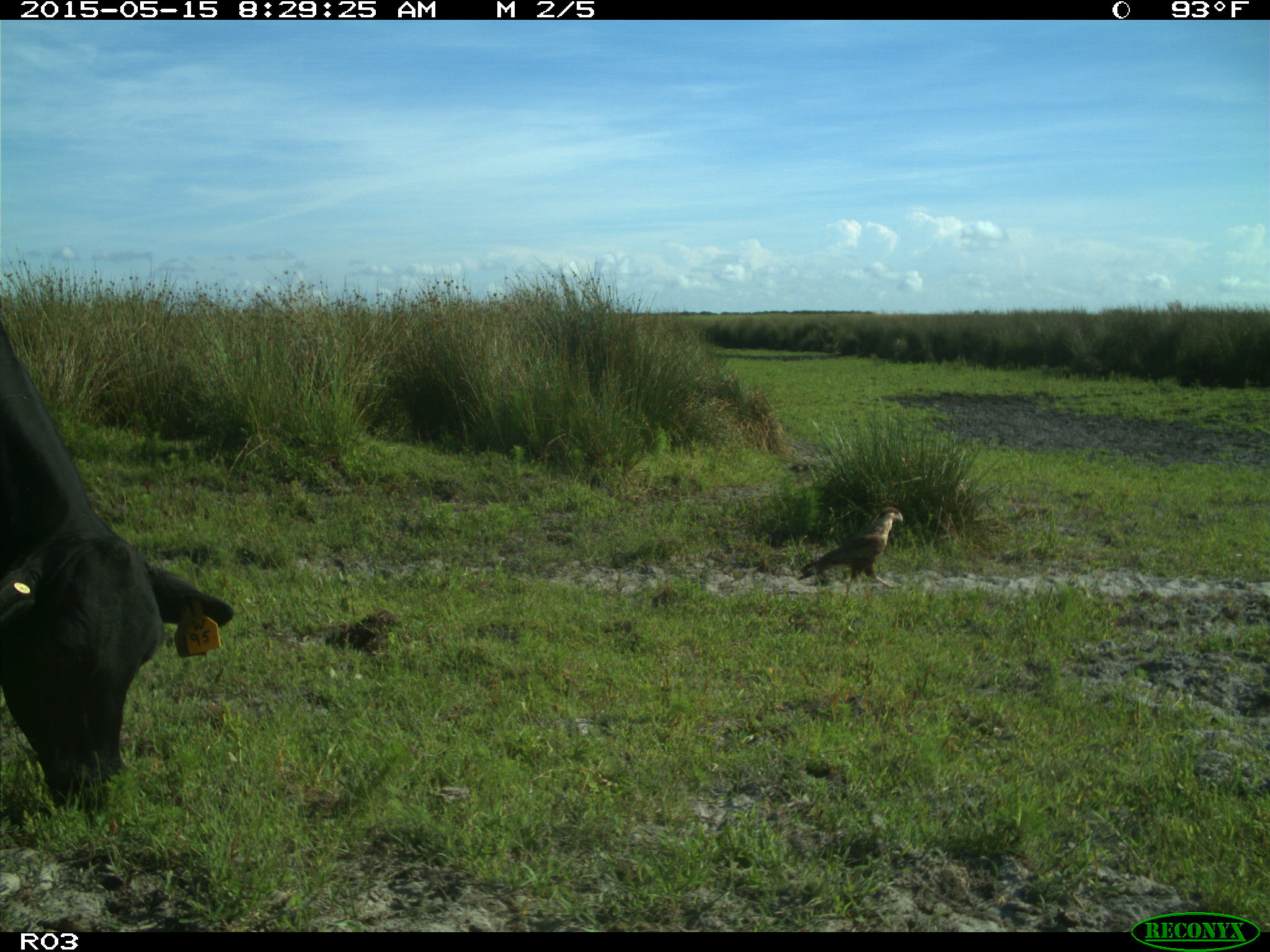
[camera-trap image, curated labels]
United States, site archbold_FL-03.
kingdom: Animalia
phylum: Chordata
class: Mammalia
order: Artiodactyla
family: Bovidae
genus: Bos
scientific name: Bos taurus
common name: domestic cow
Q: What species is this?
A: Bos taurus (domestic cow).